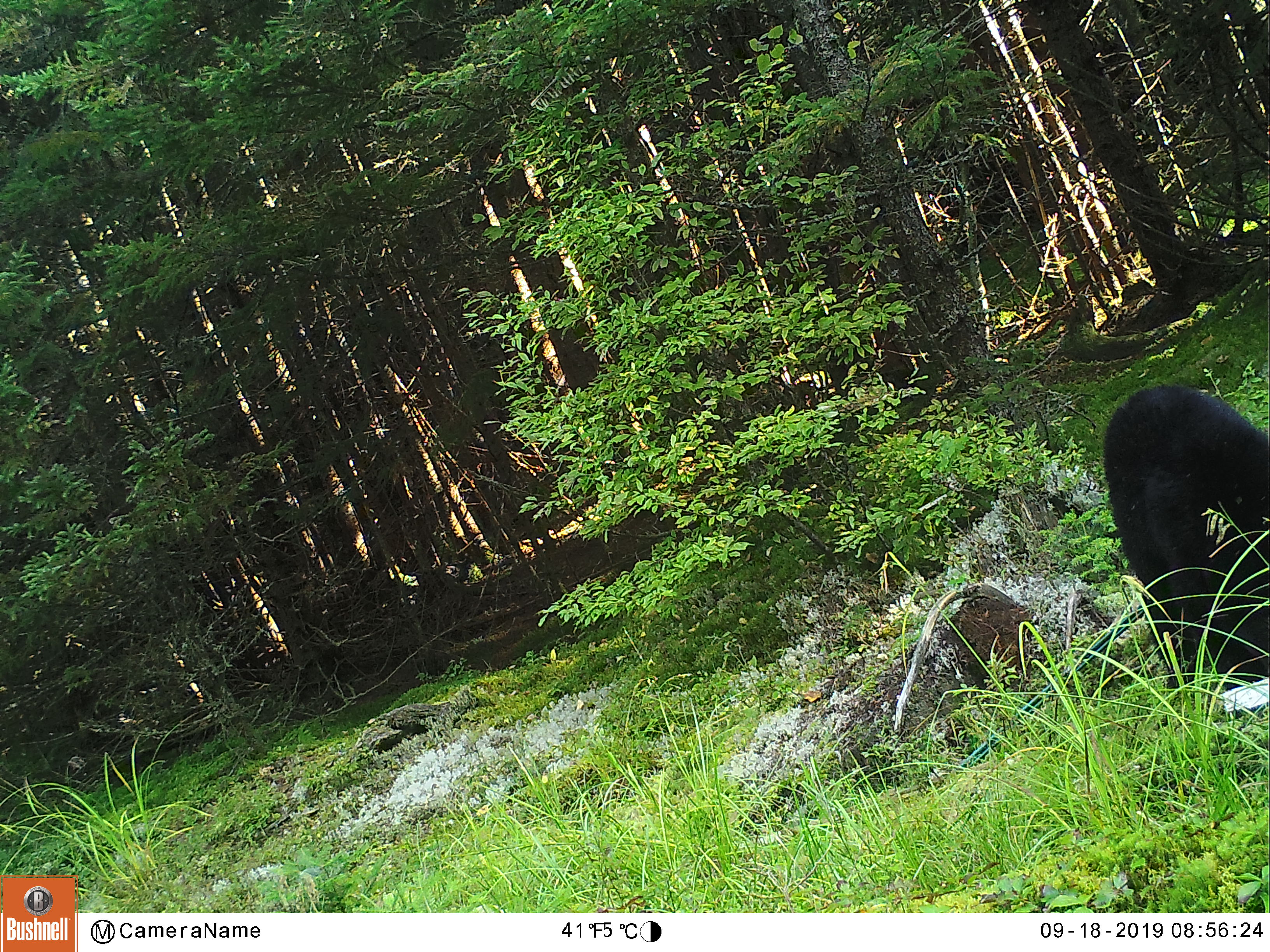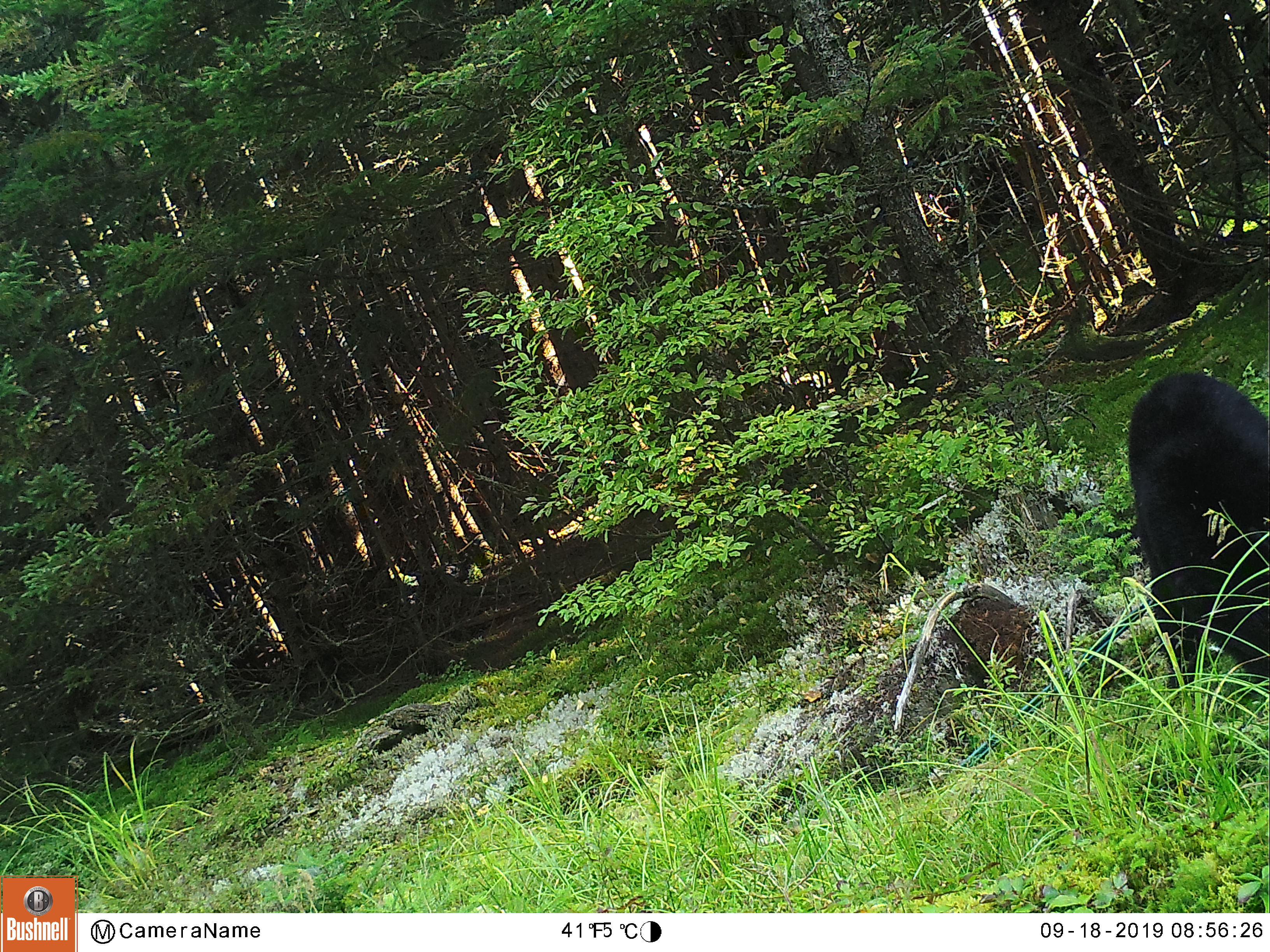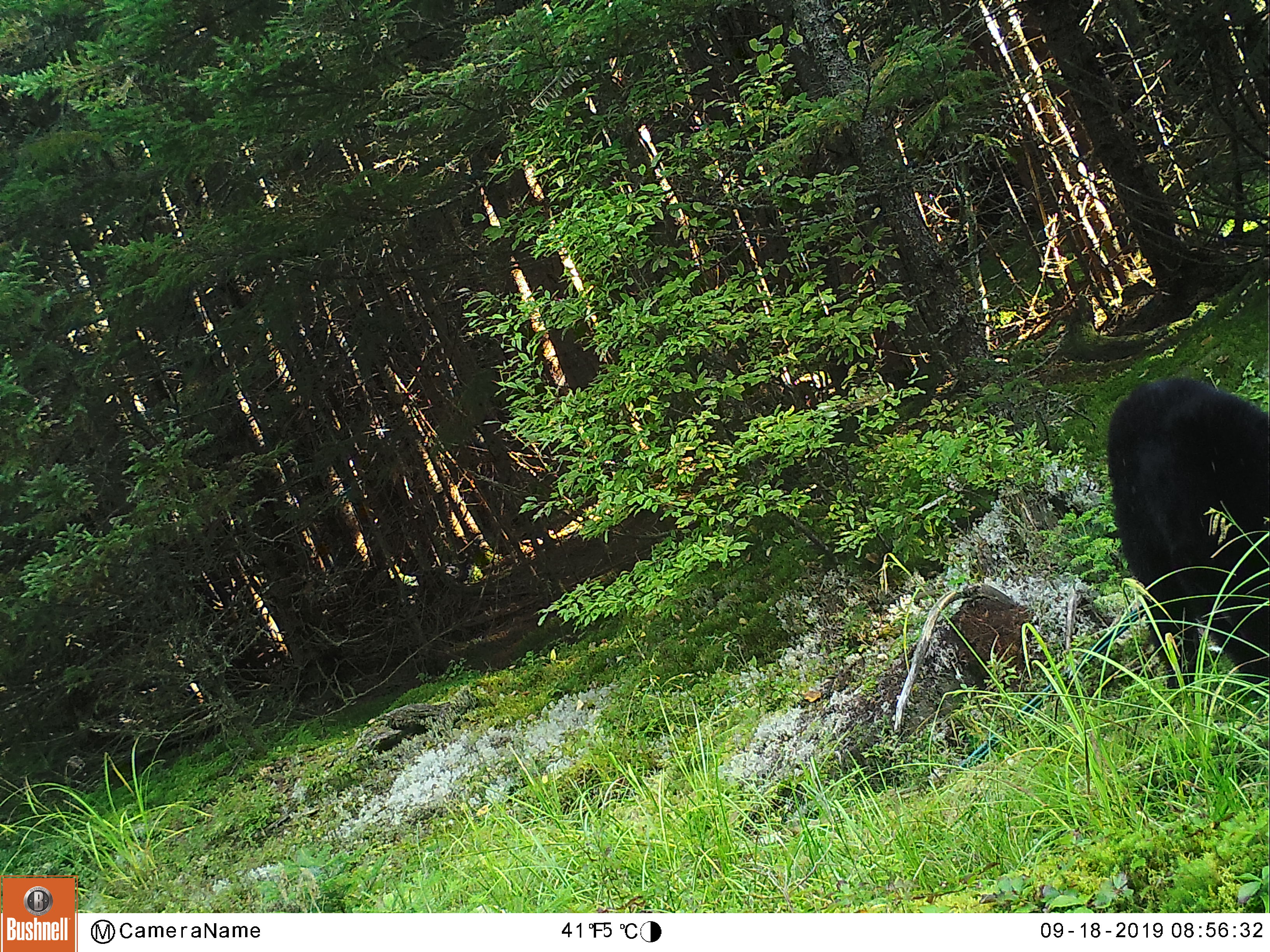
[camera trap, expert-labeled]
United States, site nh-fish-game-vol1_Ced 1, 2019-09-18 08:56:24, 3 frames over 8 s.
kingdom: Animalia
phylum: Chordata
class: Mammalia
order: Carnivora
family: Ursidae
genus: Ursus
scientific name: Ursus americanus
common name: black bear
Black bear (Ursus americanus).